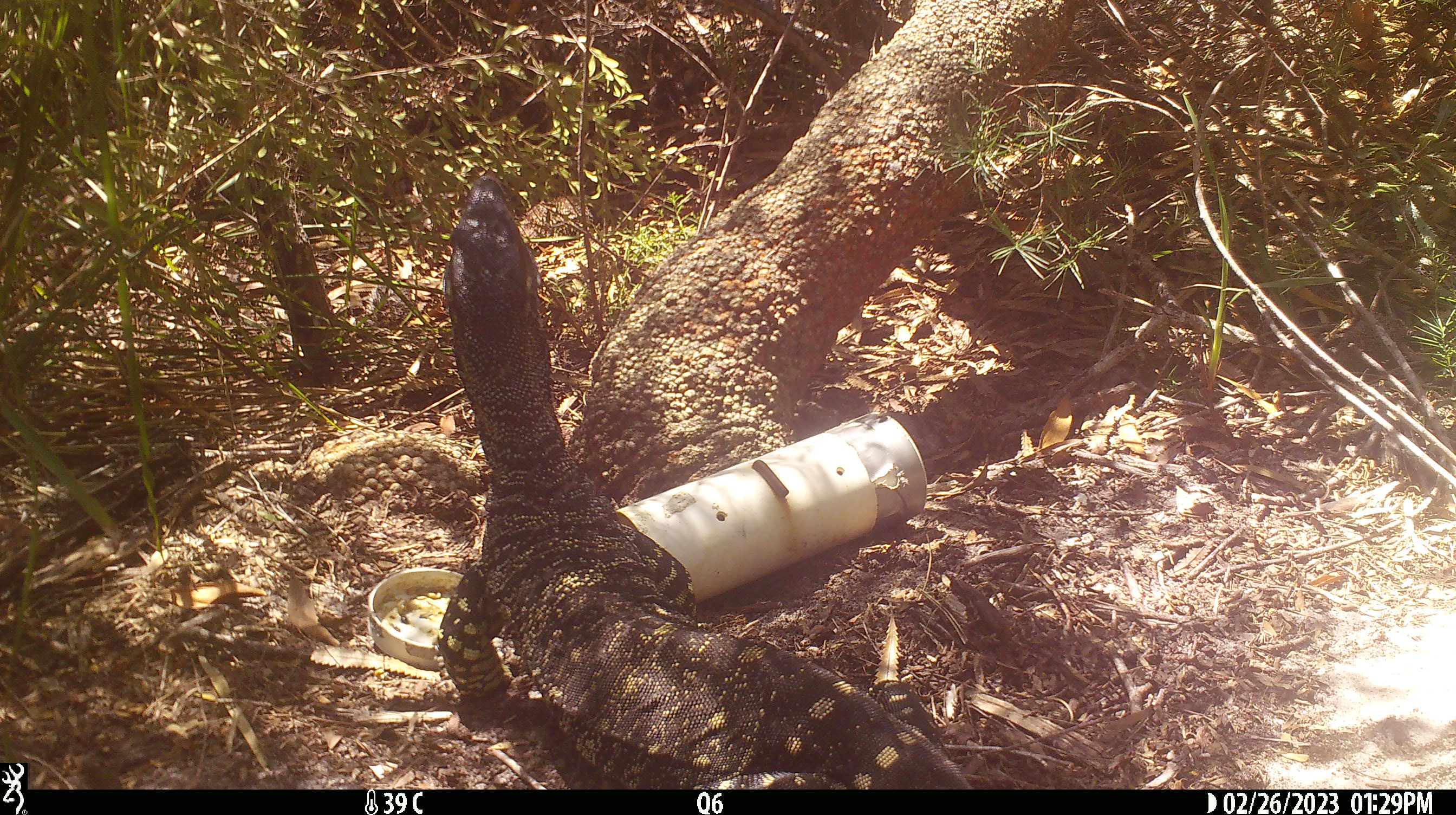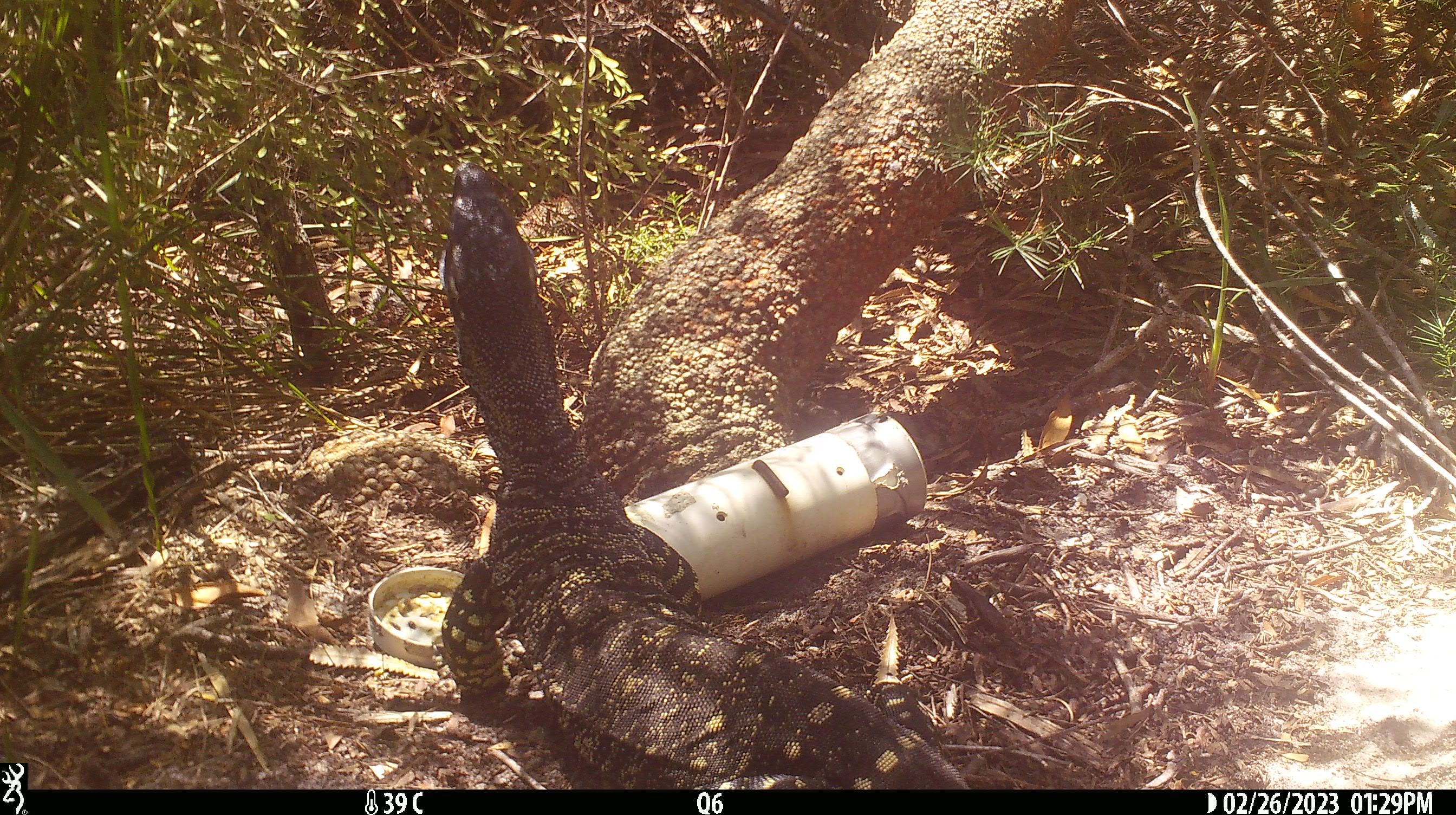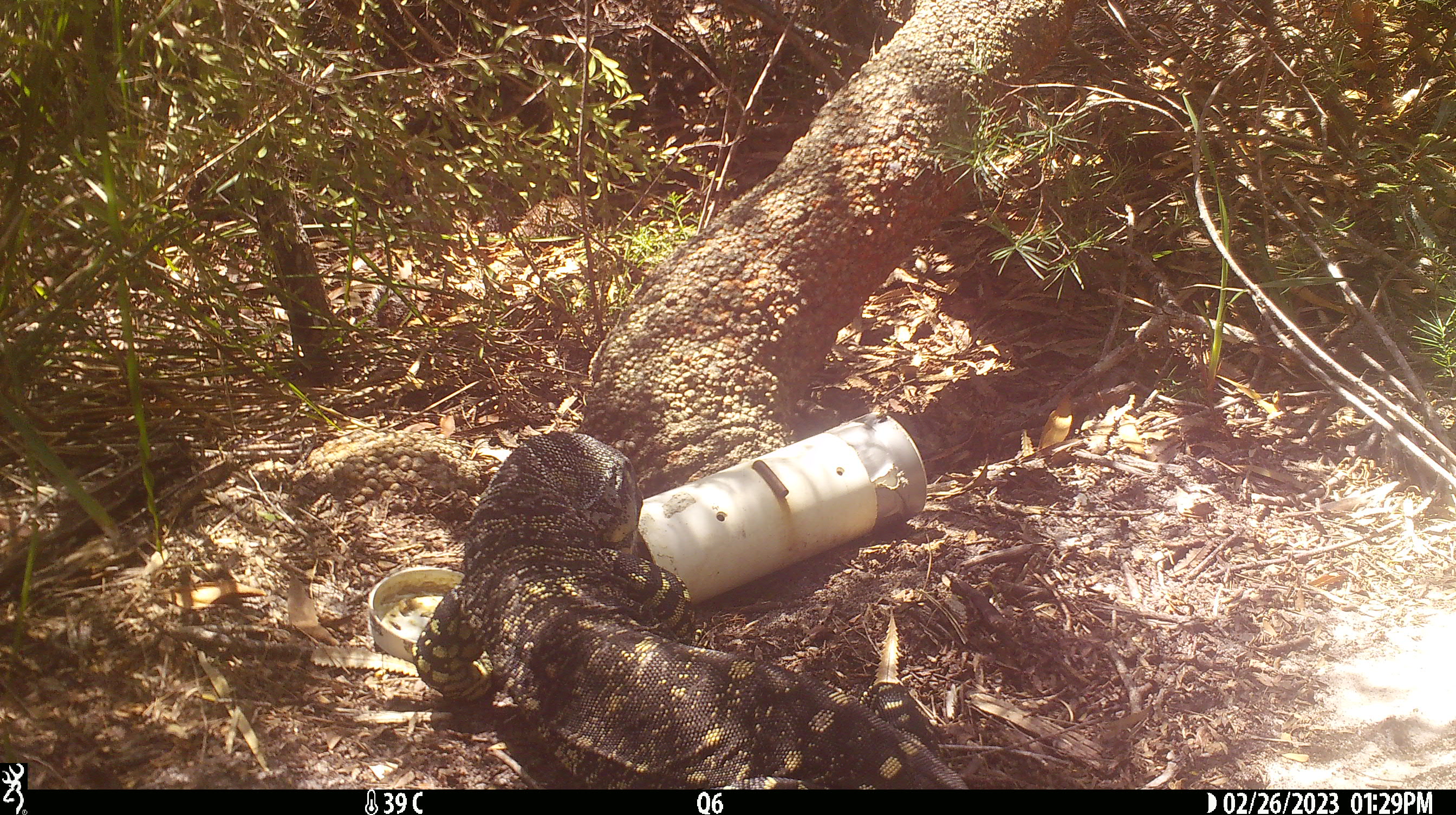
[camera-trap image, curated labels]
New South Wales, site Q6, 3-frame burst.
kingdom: Animalia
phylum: Chordata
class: Reptilia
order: Squamata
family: Varanidae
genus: Varanus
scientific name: Varanus varius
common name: lace monitor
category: goanna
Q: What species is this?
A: Goanna (lace monitor) (Varanus varius).